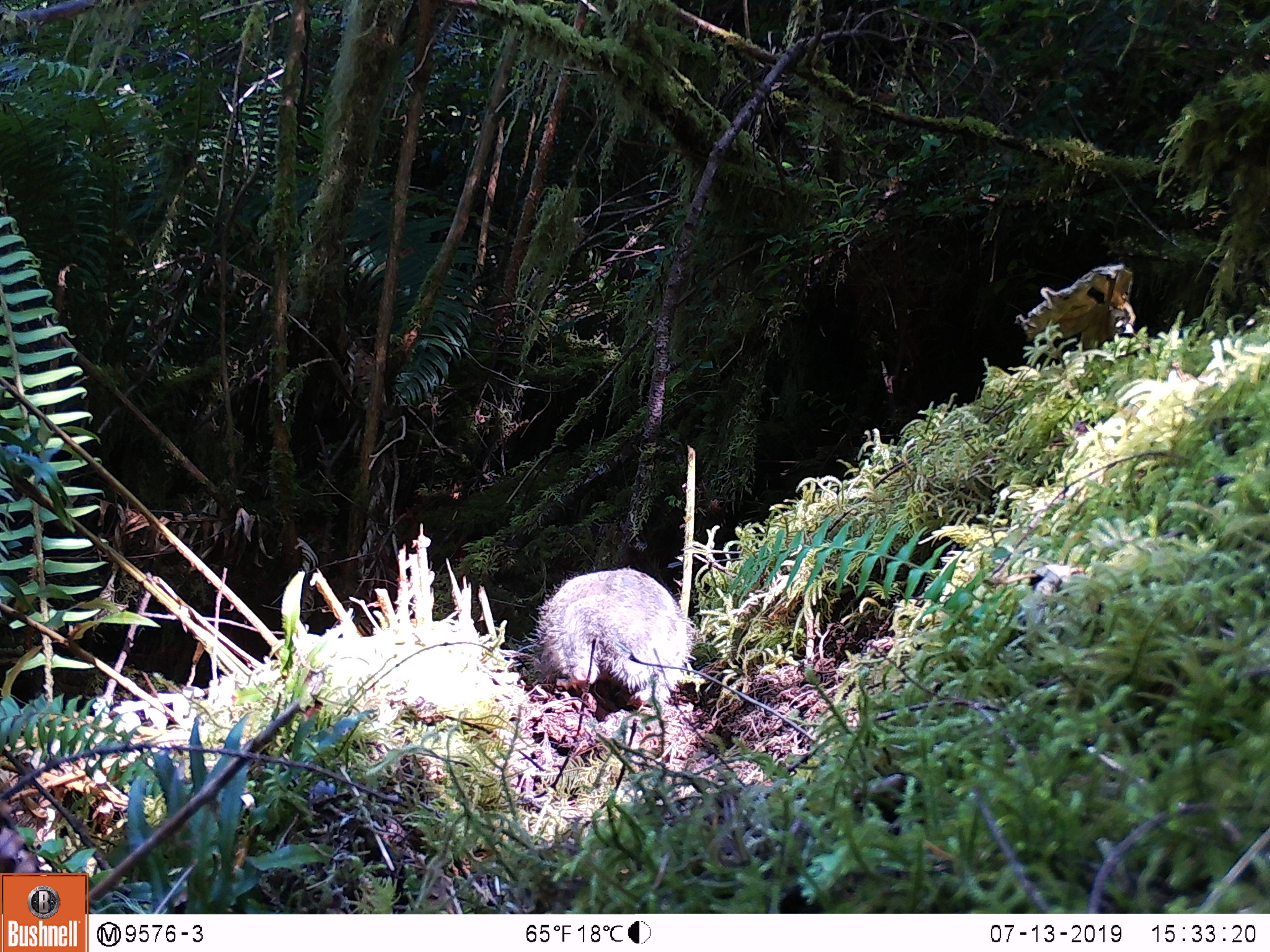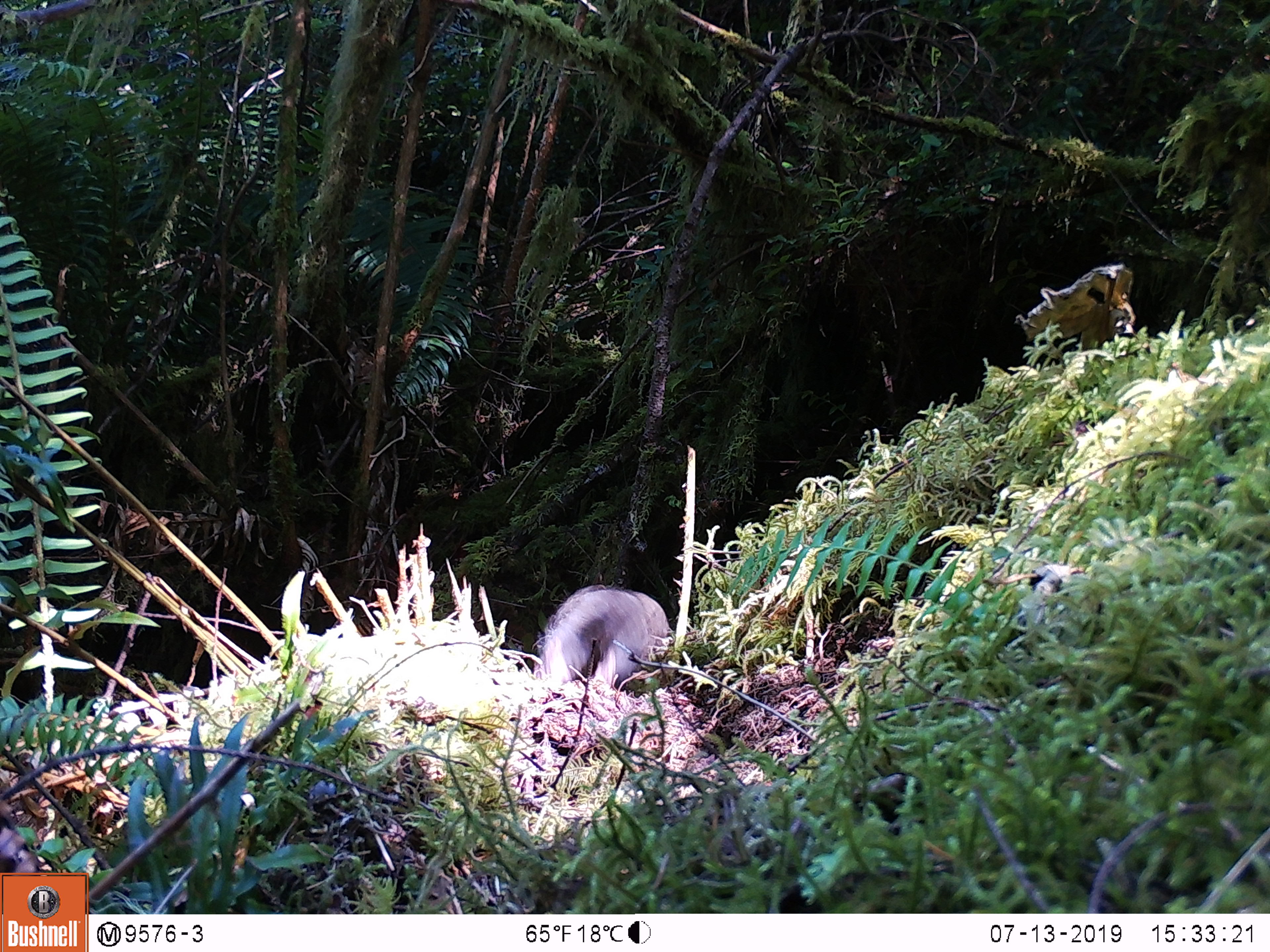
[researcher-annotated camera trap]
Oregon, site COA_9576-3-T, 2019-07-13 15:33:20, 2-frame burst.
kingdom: Animalia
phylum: Chordata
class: Mammalia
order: Rodentia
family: Aplodontiidae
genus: Aplodontia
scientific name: Aplodontia rufa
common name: mountain beaver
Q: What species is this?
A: Mountain beaver (Aplodontia rufa).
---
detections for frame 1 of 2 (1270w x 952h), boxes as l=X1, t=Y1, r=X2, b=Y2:
mountain beaver: l=528, t=567, r=701, b=709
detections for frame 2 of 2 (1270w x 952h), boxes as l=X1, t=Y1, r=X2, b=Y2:
mountain beaver: l=542, t=583, r=680, b=692